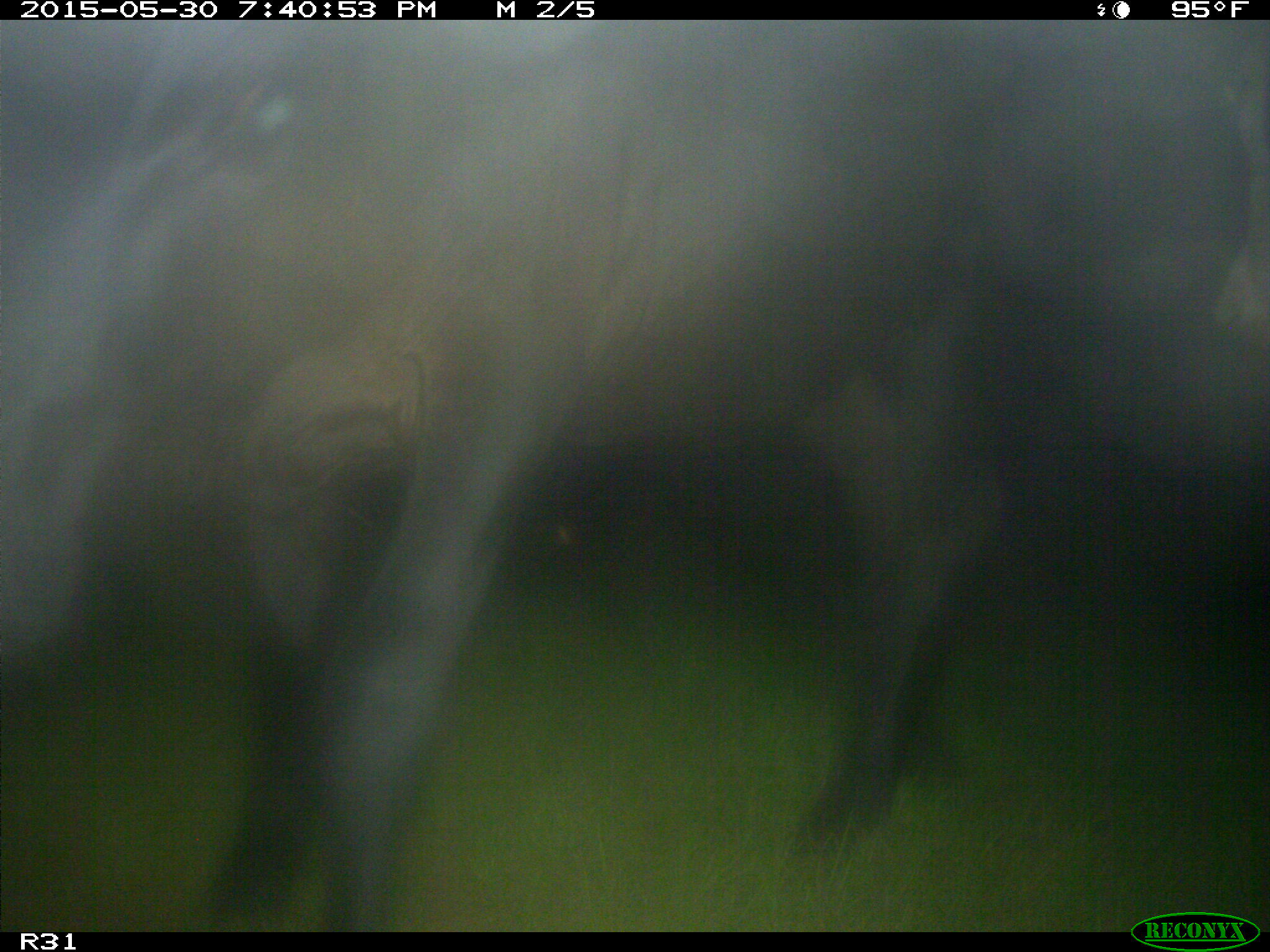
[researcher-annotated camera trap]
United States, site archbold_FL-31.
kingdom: Animalia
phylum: Chordata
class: Mammalia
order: Artiodactyla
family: Bovidae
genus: Bos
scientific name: Bos taurus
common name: domestic cow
Bos taurus (domestic cow).